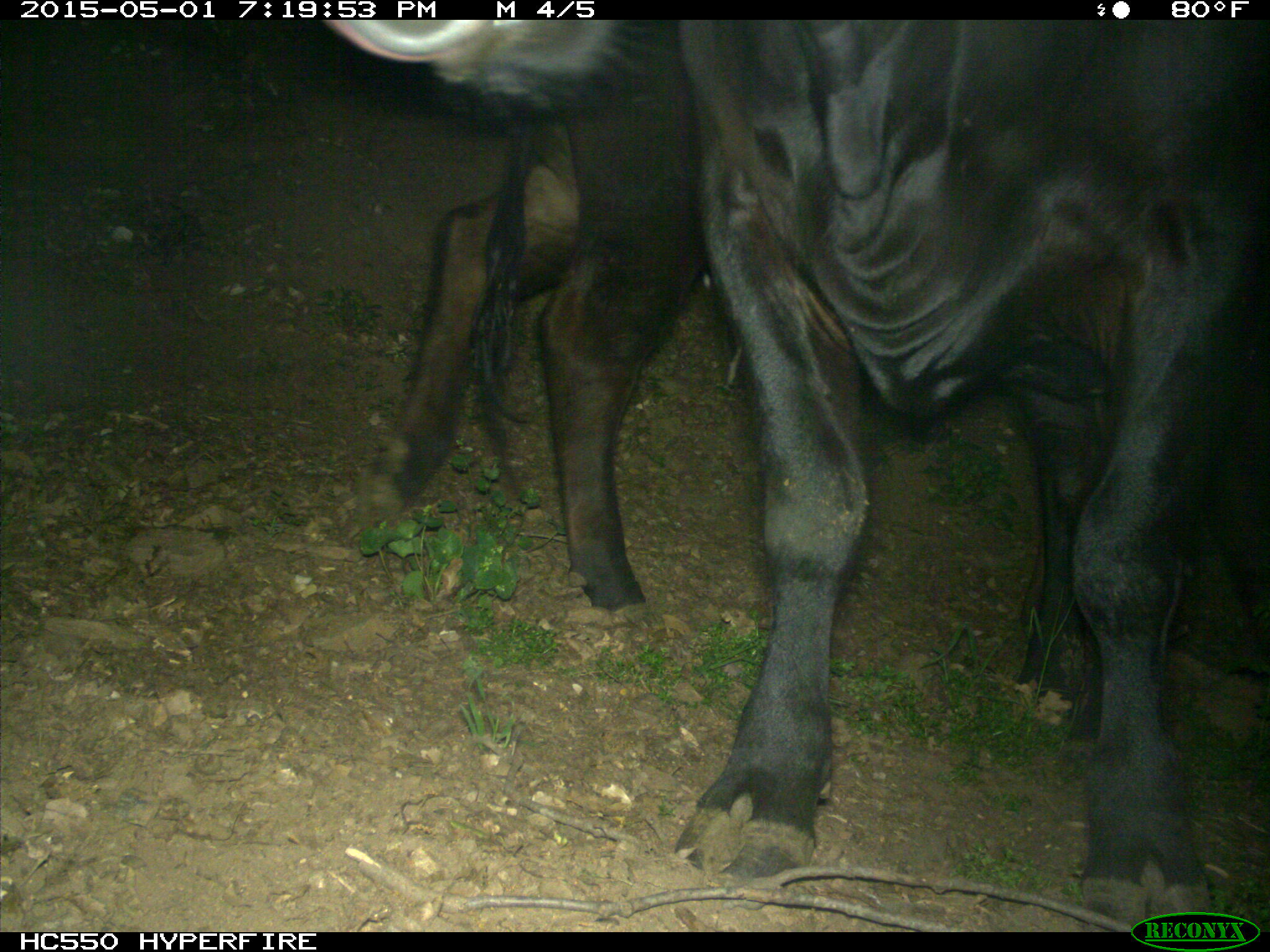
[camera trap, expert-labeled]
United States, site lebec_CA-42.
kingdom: Animalia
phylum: Chordata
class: Mammalia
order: Artiodactyla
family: Bovidae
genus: Bos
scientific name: Bos taurus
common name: domestic cow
Bos taurus (domestic cow).